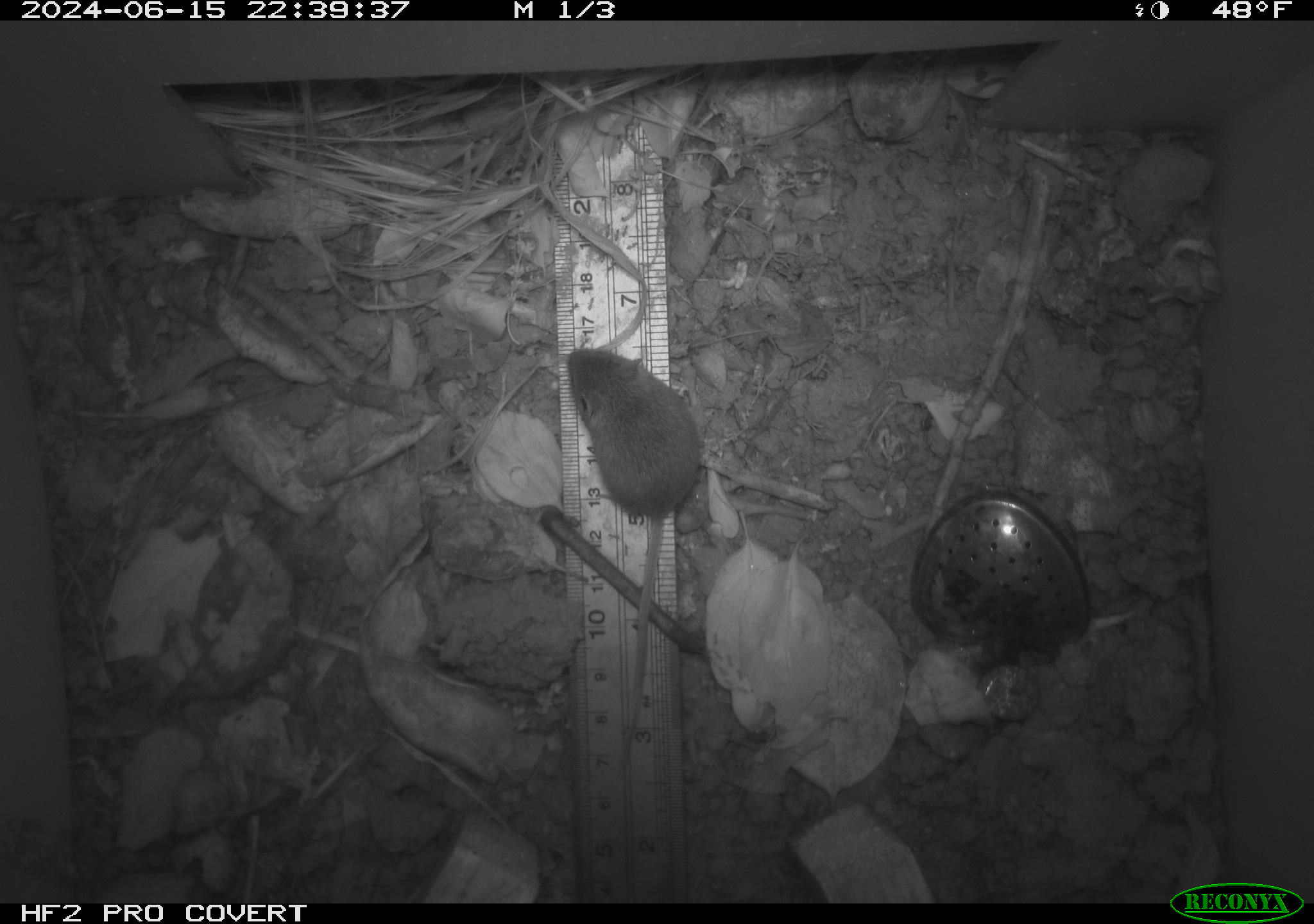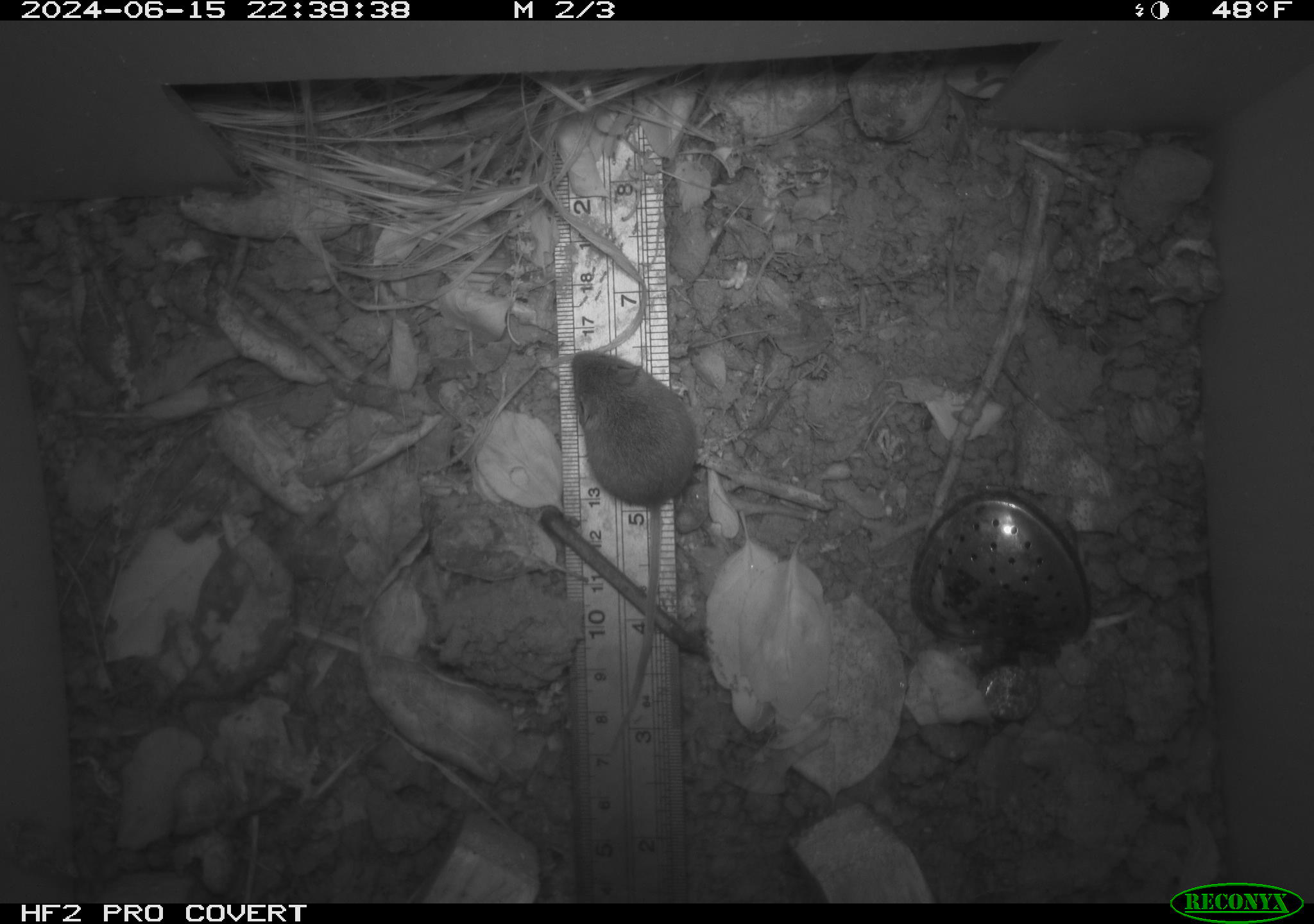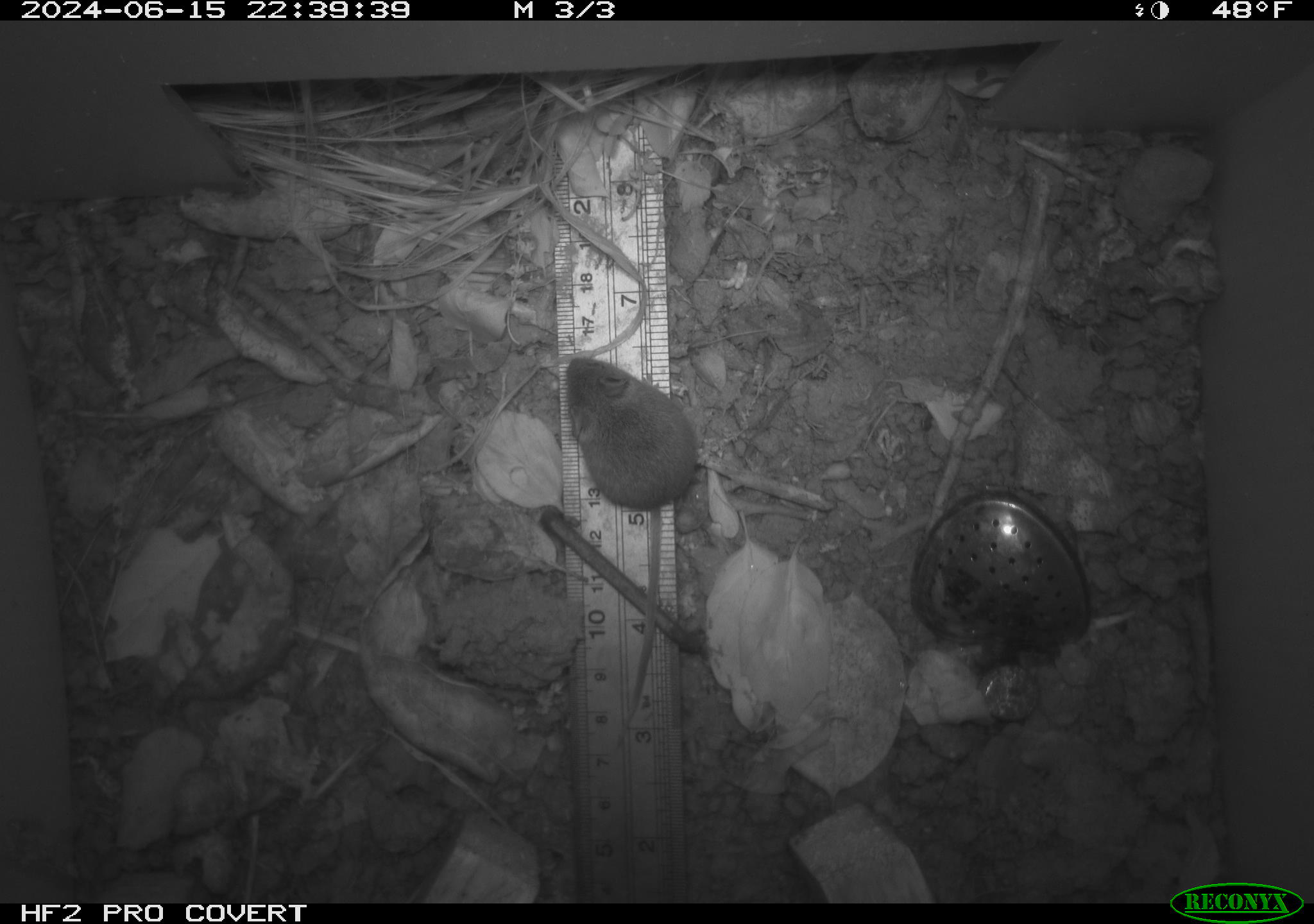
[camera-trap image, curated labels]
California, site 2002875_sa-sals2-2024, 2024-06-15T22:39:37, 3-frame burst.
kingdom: Animalia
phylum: Chordata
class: Mammalia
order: Rodentia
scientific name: Rodentia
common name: mouse species